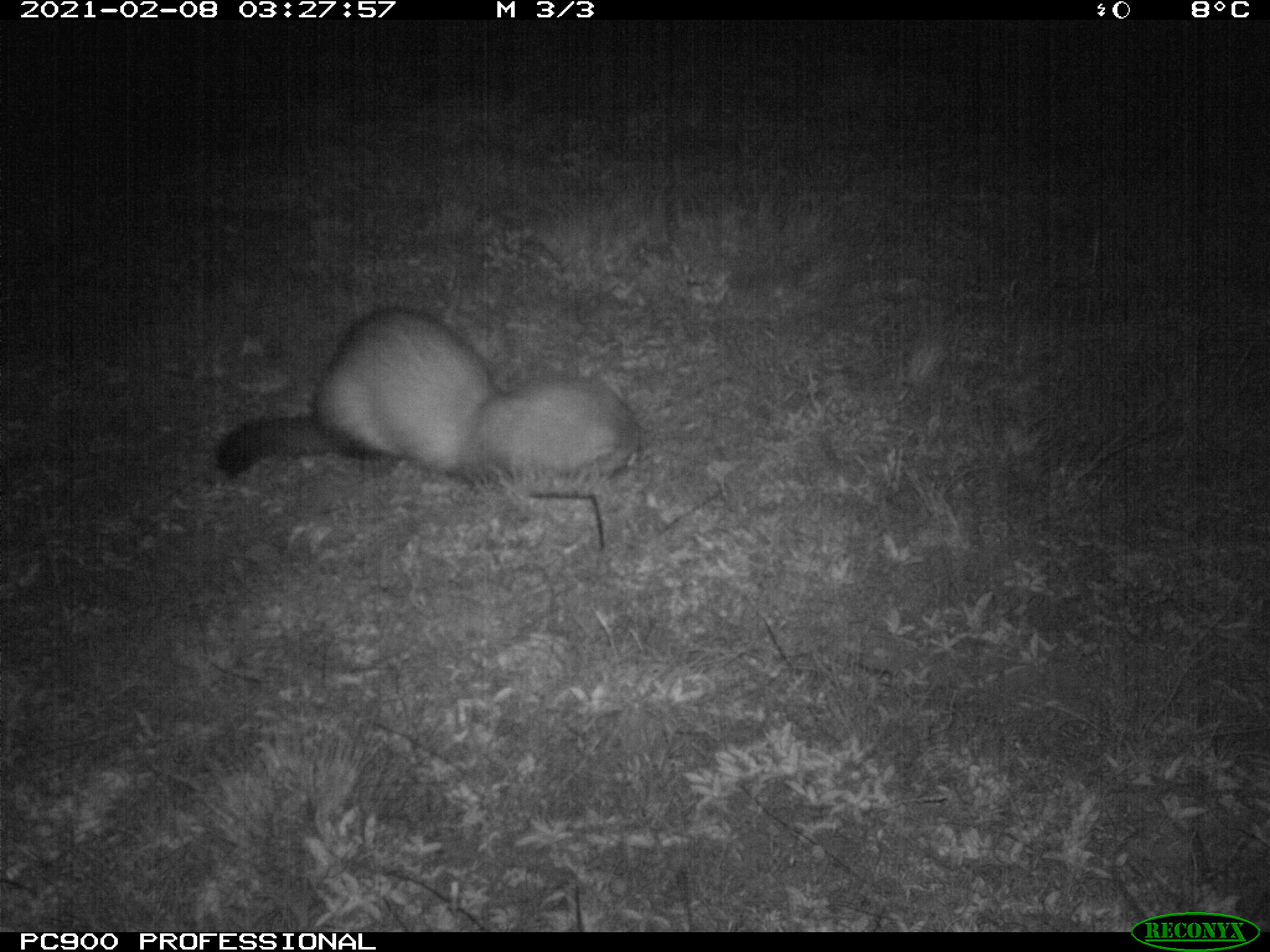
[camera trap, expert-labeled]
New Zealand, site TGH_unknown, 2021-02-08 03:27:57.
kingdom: Animalia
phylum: Chordata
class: Mammalia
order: Carnivora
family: Mustelidae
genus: Mustela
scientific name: Mustela furo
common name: ferret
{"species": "ferret (Mustela furo)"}